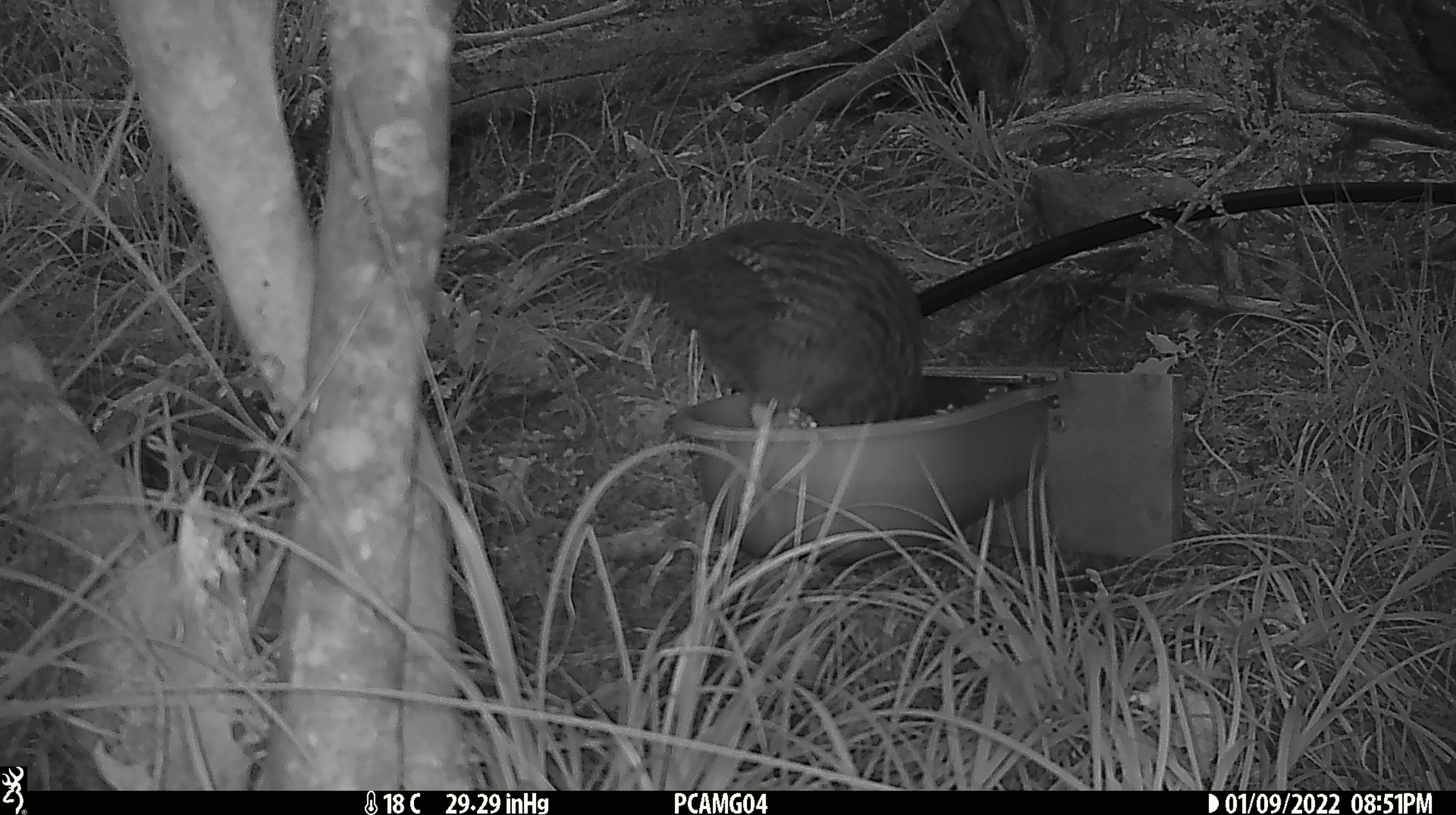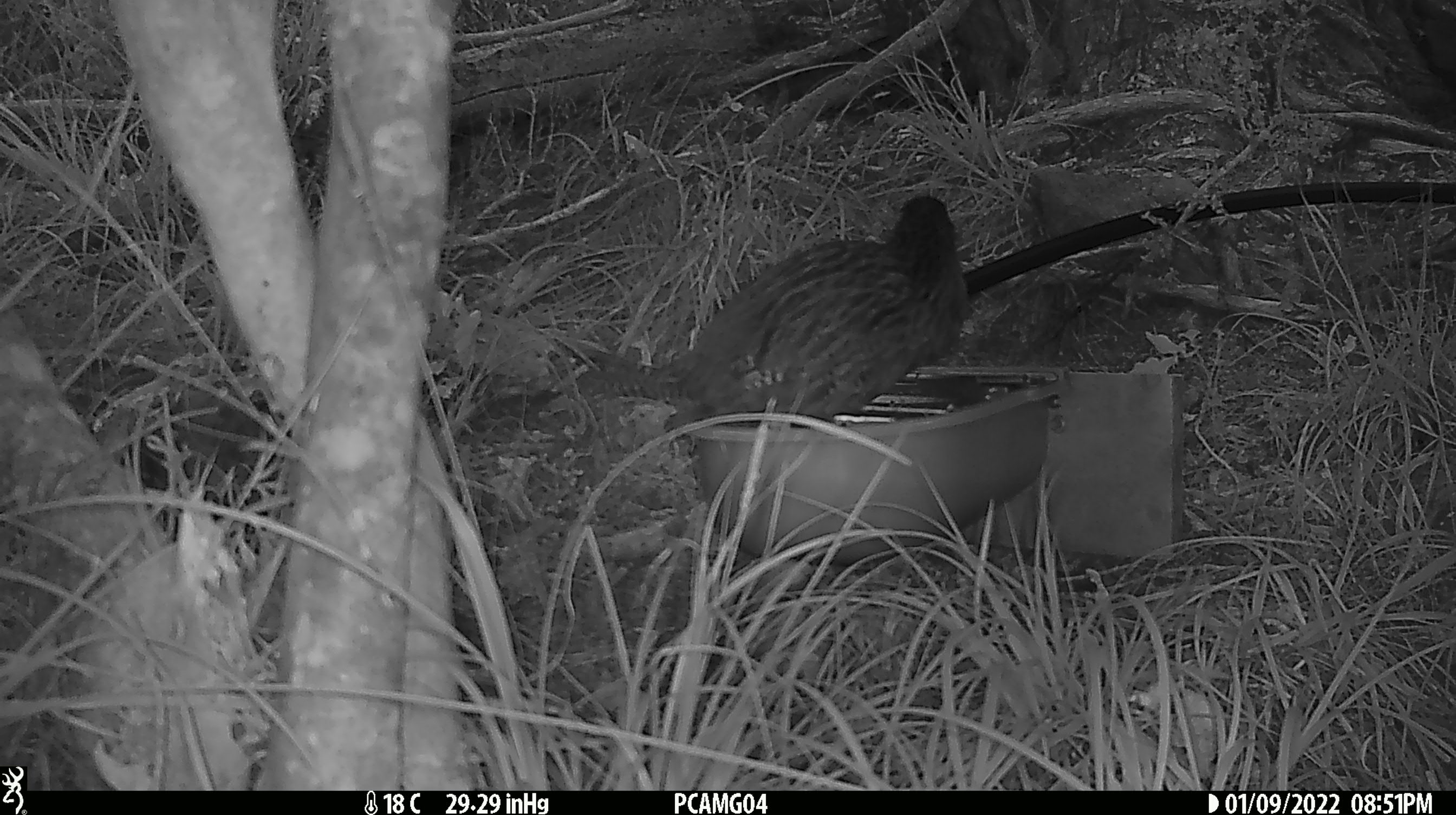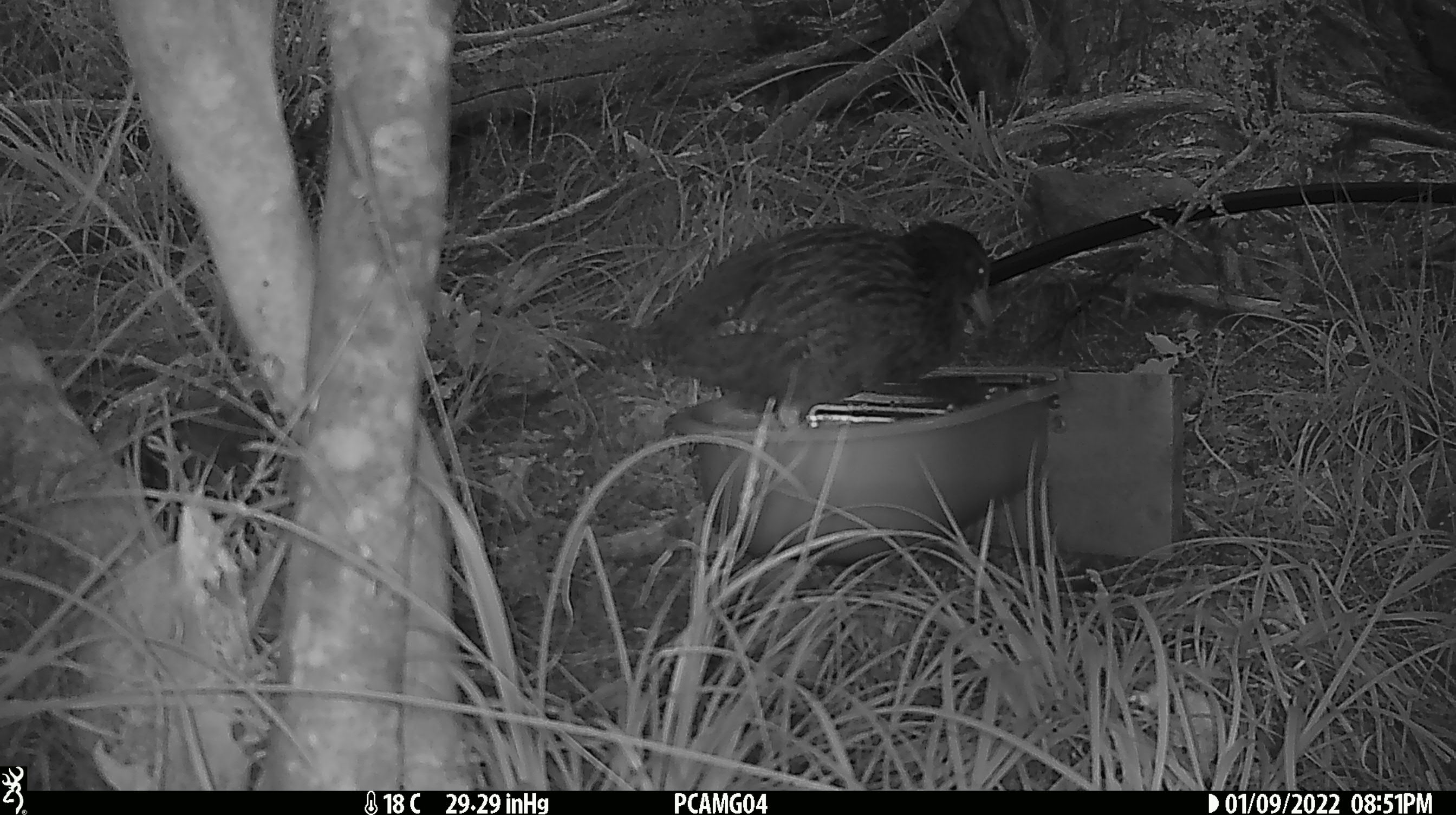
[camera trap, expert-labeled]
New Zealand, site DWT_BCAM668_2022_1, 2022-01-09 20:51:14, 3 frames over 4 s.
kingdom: Animalia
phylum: Chordata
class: Aves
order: Gruiformes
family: Rallidae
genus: Gallirallus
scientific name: Gallirallus australis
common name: weka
Weka (Gallirallus australis).